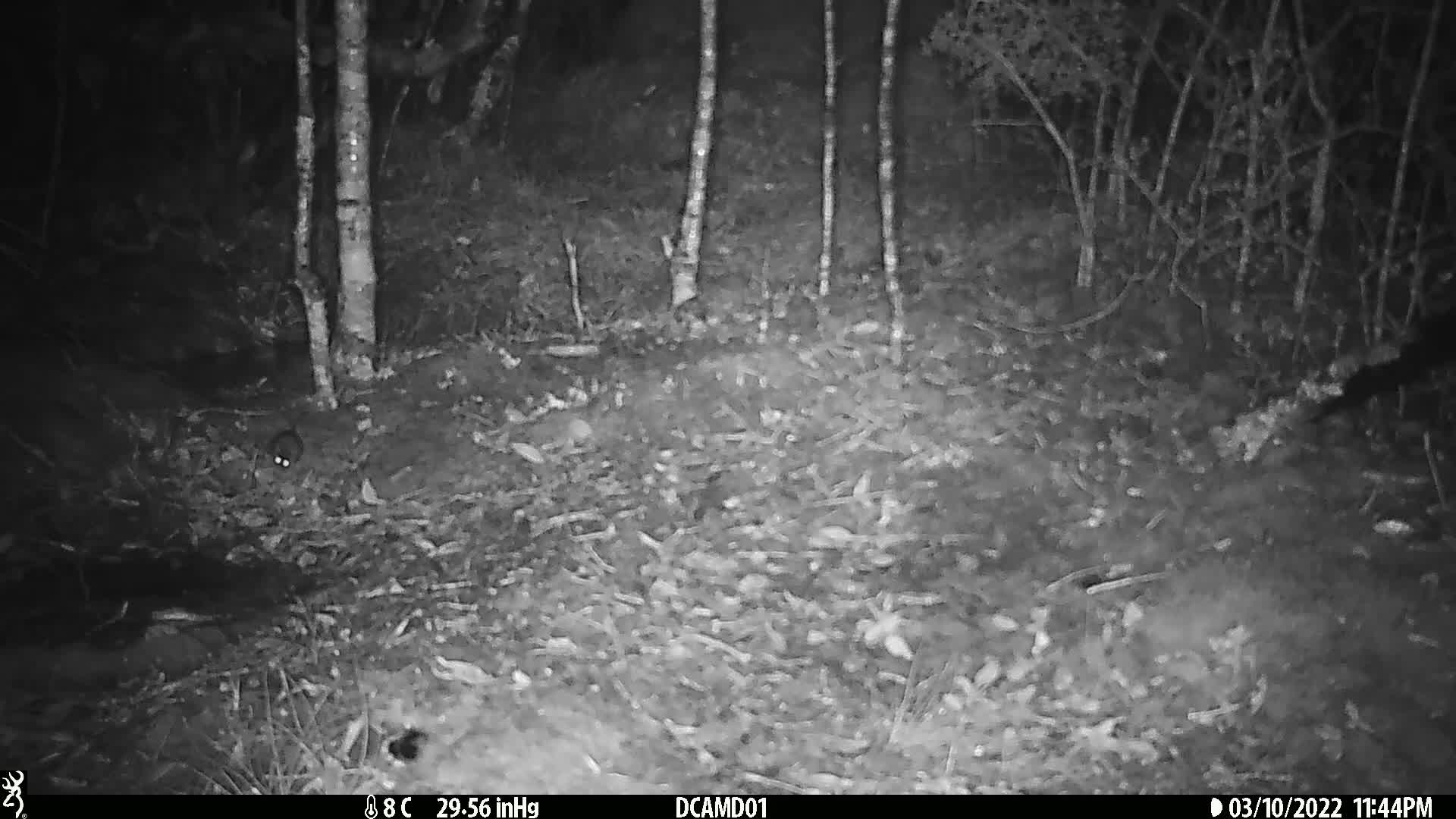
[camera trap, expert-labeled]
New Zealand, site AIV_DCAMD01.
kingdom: Animalia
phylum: Chordata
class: Mammalia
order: Rodentia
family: Muridae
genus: Mus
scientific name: Mus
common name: mouse